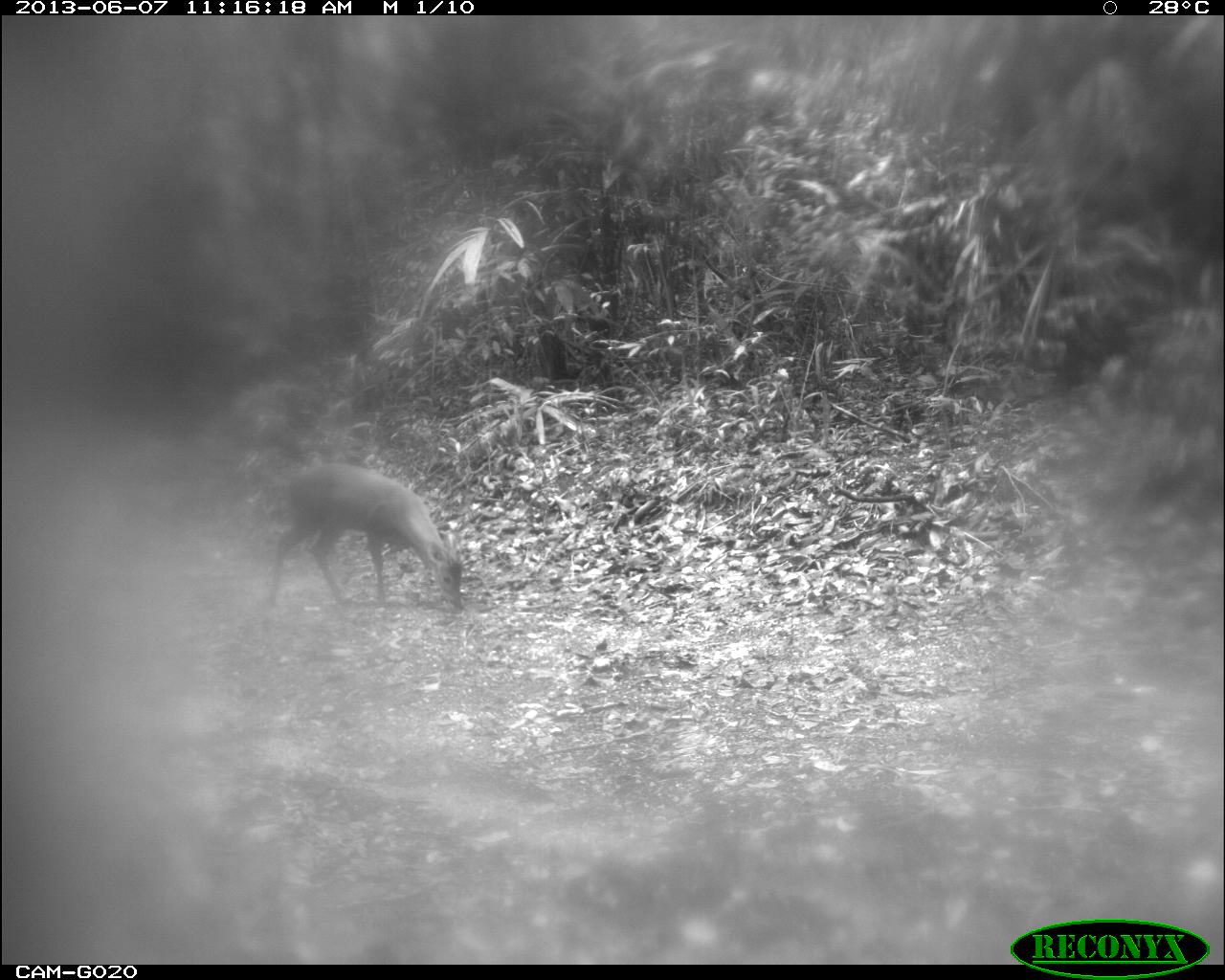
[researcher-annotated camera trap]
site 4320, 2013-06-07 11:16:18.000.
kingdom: Animalia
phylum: Chordata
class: Mammalia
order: Artiodactyla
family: Cervidae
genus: Mazama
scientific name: Mazama temama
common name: central american red brocket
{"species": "Mazama temama (central american red brocket)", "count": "1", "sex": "male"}